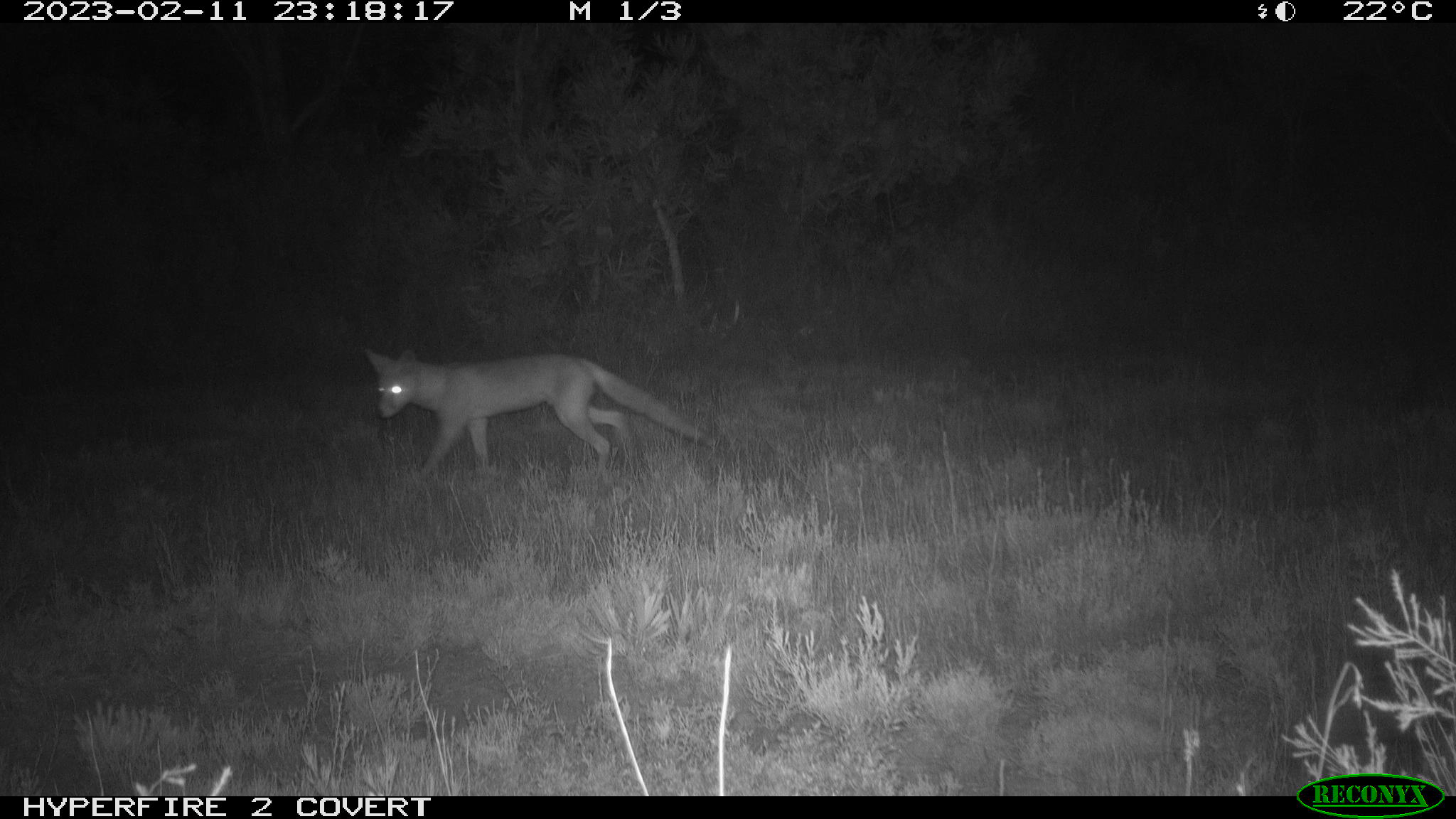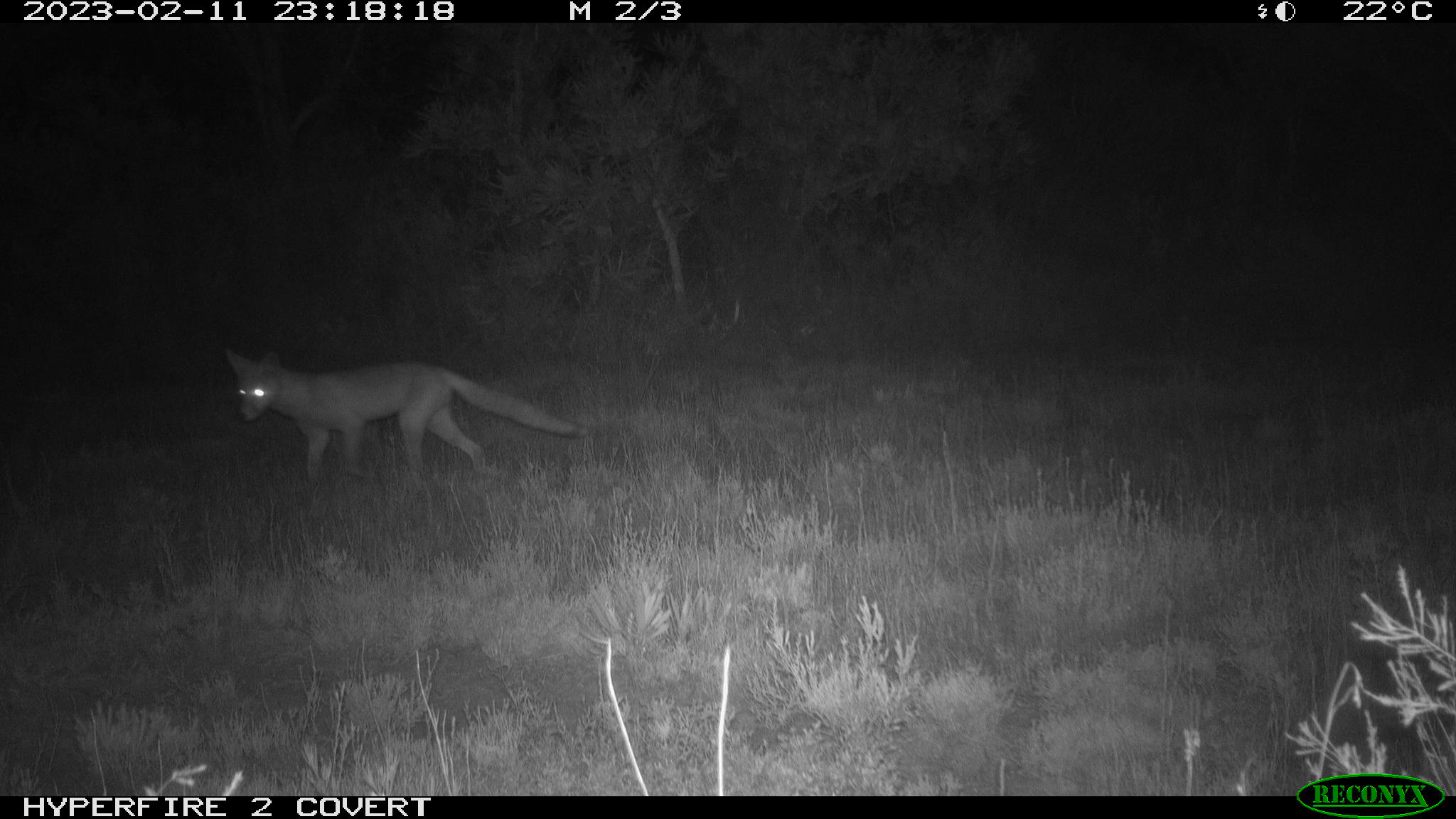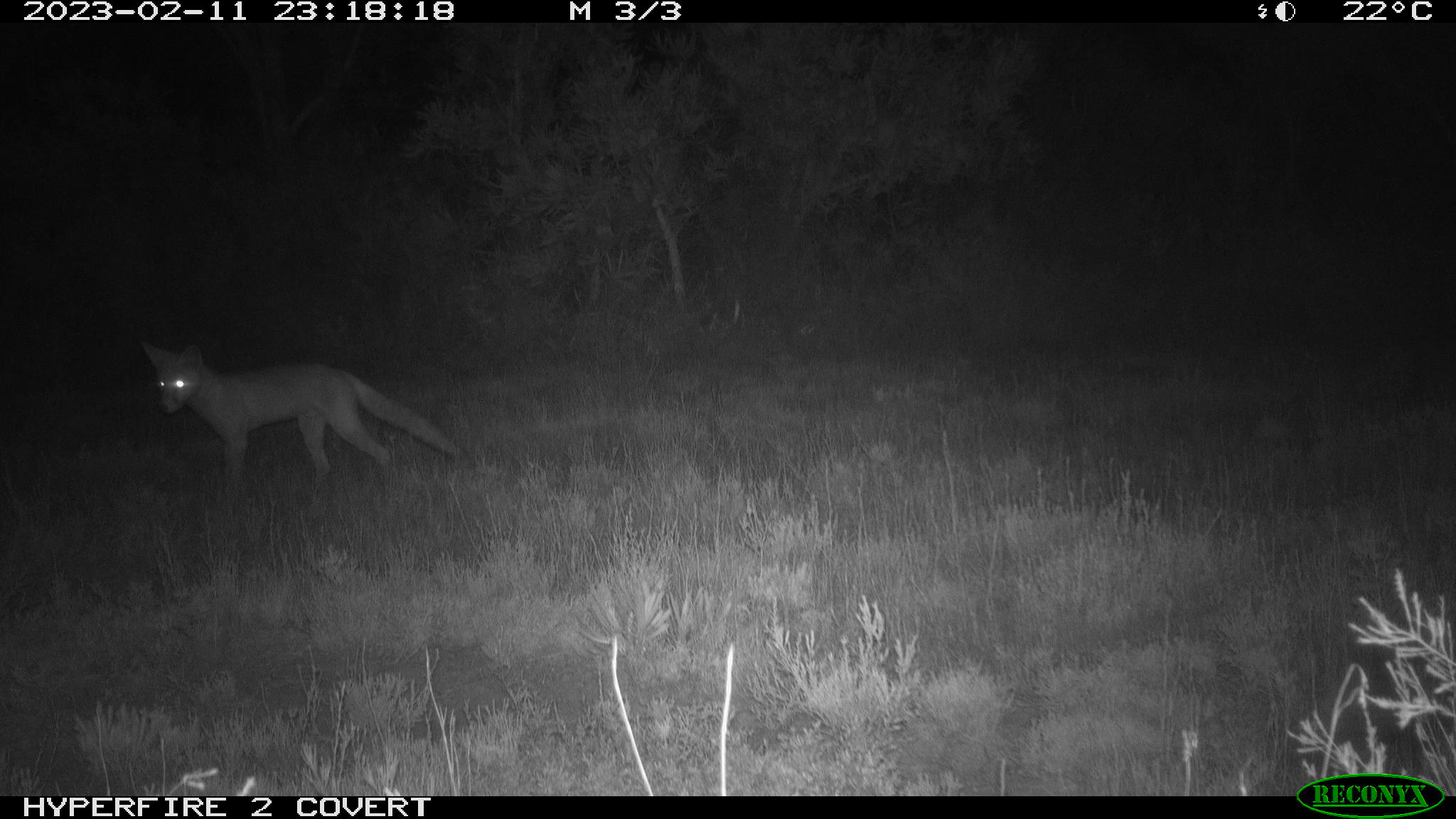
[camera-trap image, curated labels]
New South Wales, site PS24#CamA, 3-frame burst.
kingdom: Animalia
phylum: Chordata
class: Mammalia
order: Carnivora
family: Canidae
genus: Vulpes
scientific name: Vulpes vulpes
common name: red fox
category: fox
Fox (red fox) (Vulpes vulpes).